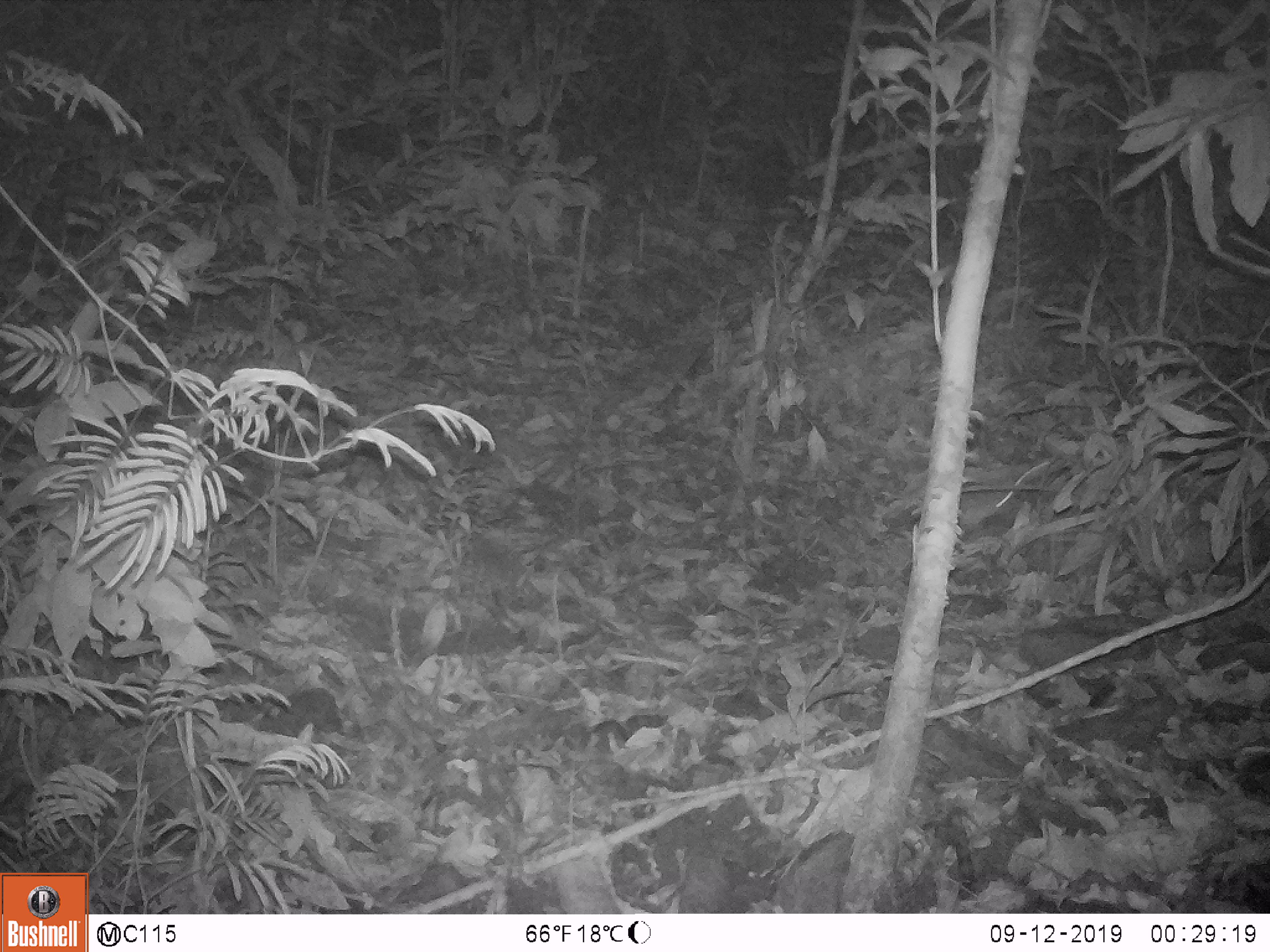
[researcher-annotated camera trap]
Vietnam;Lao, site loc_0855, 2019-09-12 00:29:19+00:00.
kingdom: Animalia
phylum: Chordata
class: Mammalia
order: Rodentia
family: Muridae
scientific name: Muridae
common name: old-world mice and rats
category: unidentified murid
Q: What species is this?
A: Unidentified murid (old-world mice and rats) (Muridae).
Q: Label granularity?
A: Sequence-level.